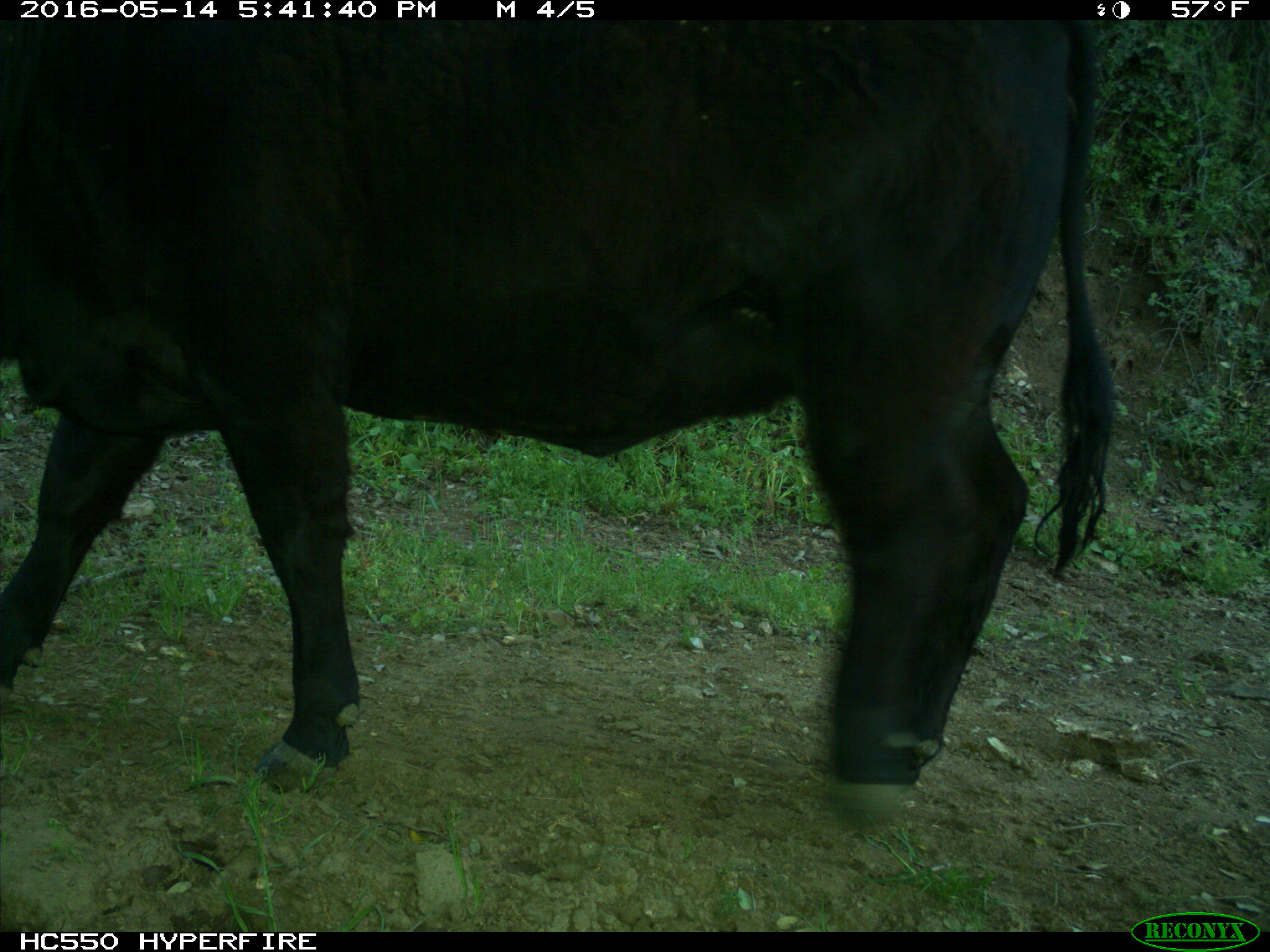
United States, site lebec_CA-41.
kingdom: Animalia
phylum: Chordata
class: Mammalia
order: Artiodactyla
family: Bovidae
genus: Bos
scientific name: Bos taurus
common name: domestic cow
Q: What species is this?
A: Bos taurus (domestic cow).